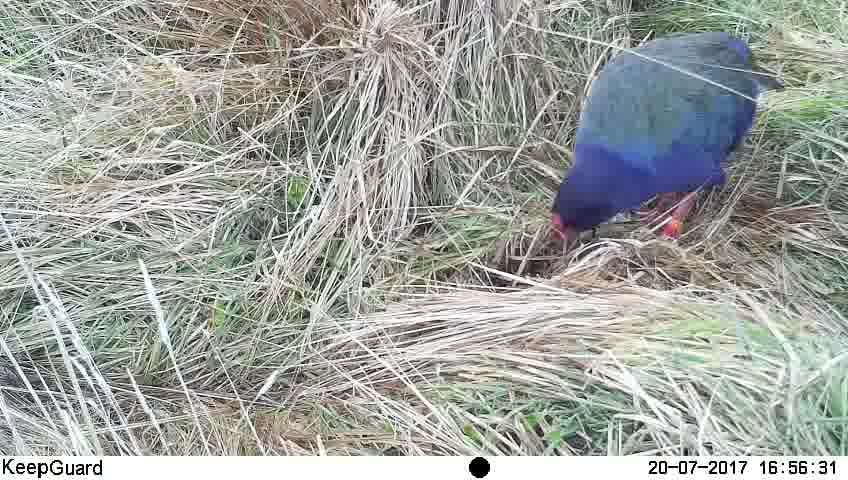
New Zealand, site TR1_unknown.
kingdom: Animalia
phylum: Chordata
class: Aves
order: Gruiformes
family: Rallidae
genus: Porphyrio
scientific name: Porphyrio mantelli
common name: takahe